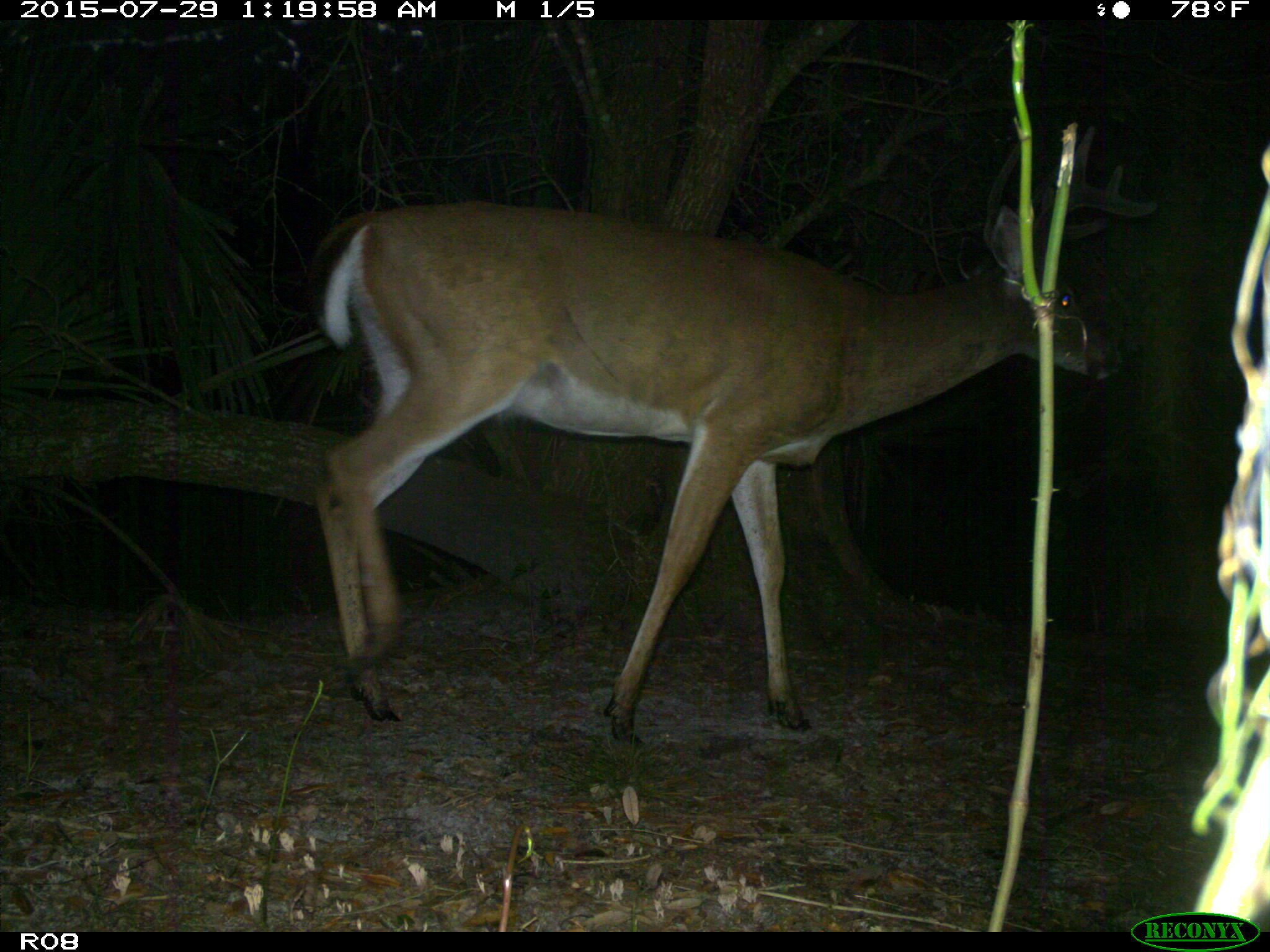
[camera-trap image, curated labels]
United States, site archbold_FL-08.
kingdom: Animalia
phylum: Chordata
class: Mammalia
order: Artiodactyla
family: Cervidae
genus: Odocoileus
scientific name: Odocoileus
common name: deer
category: unidentified deer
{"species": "unidentified deer (deer) (Odocoileus)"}